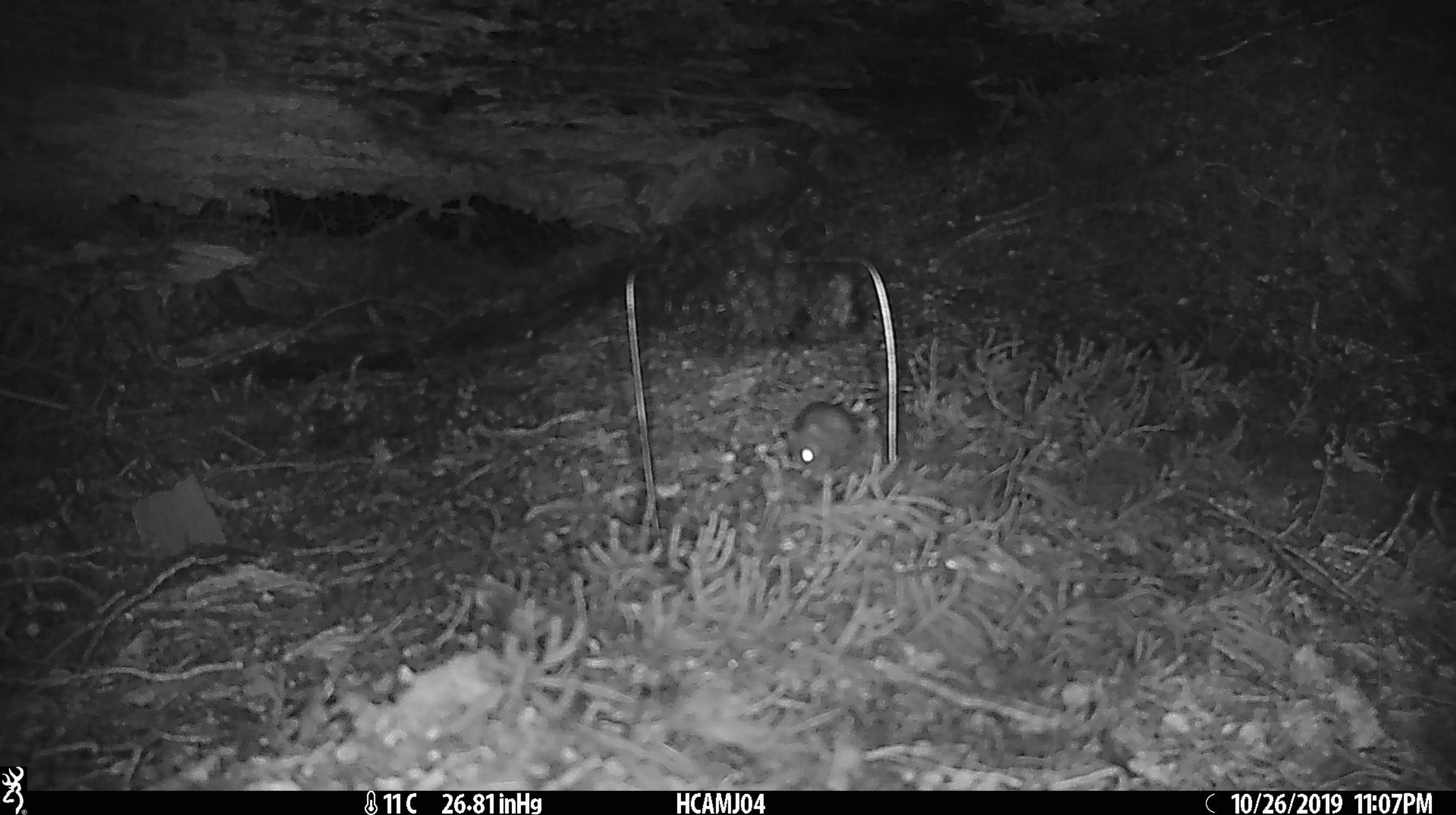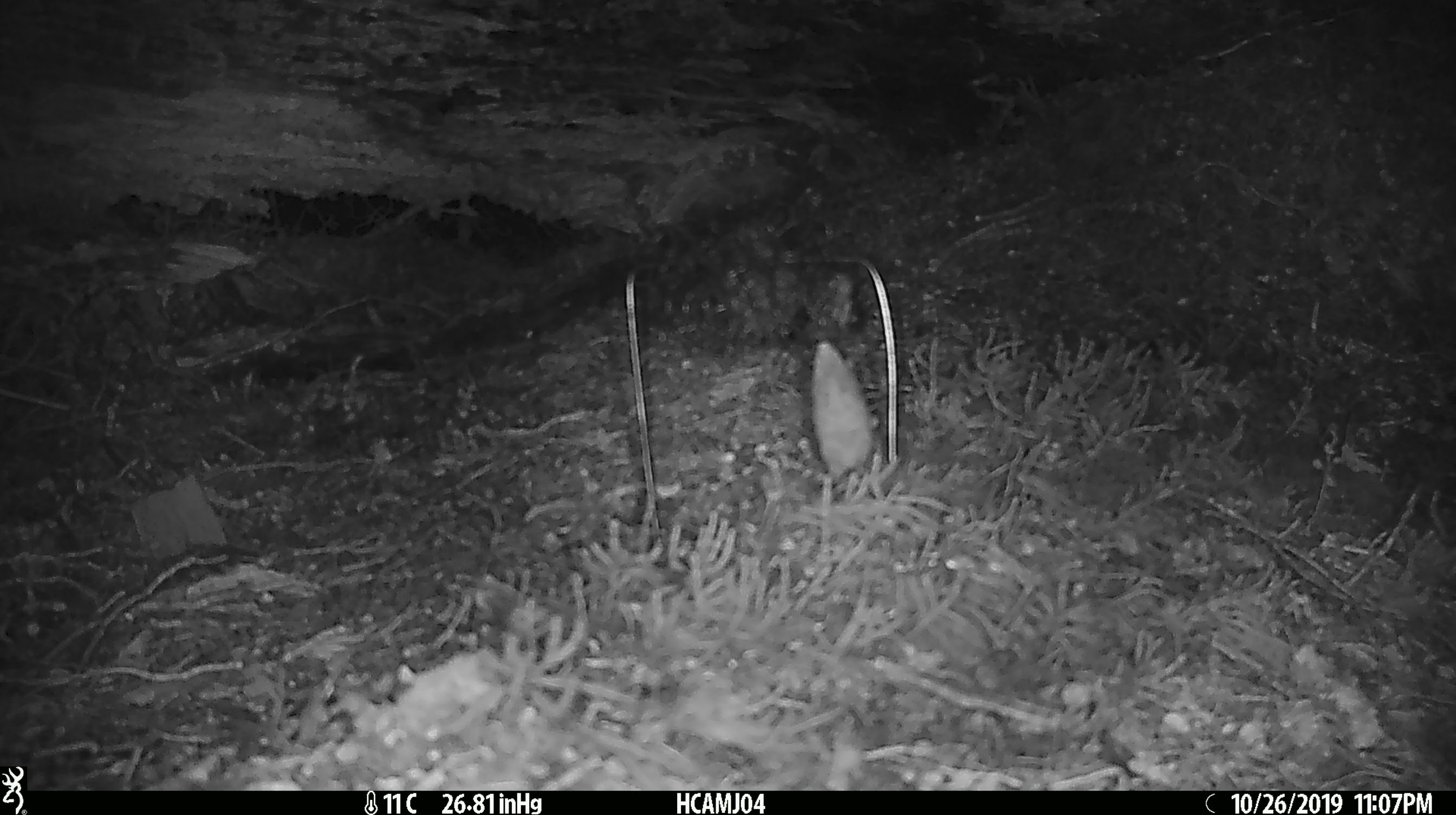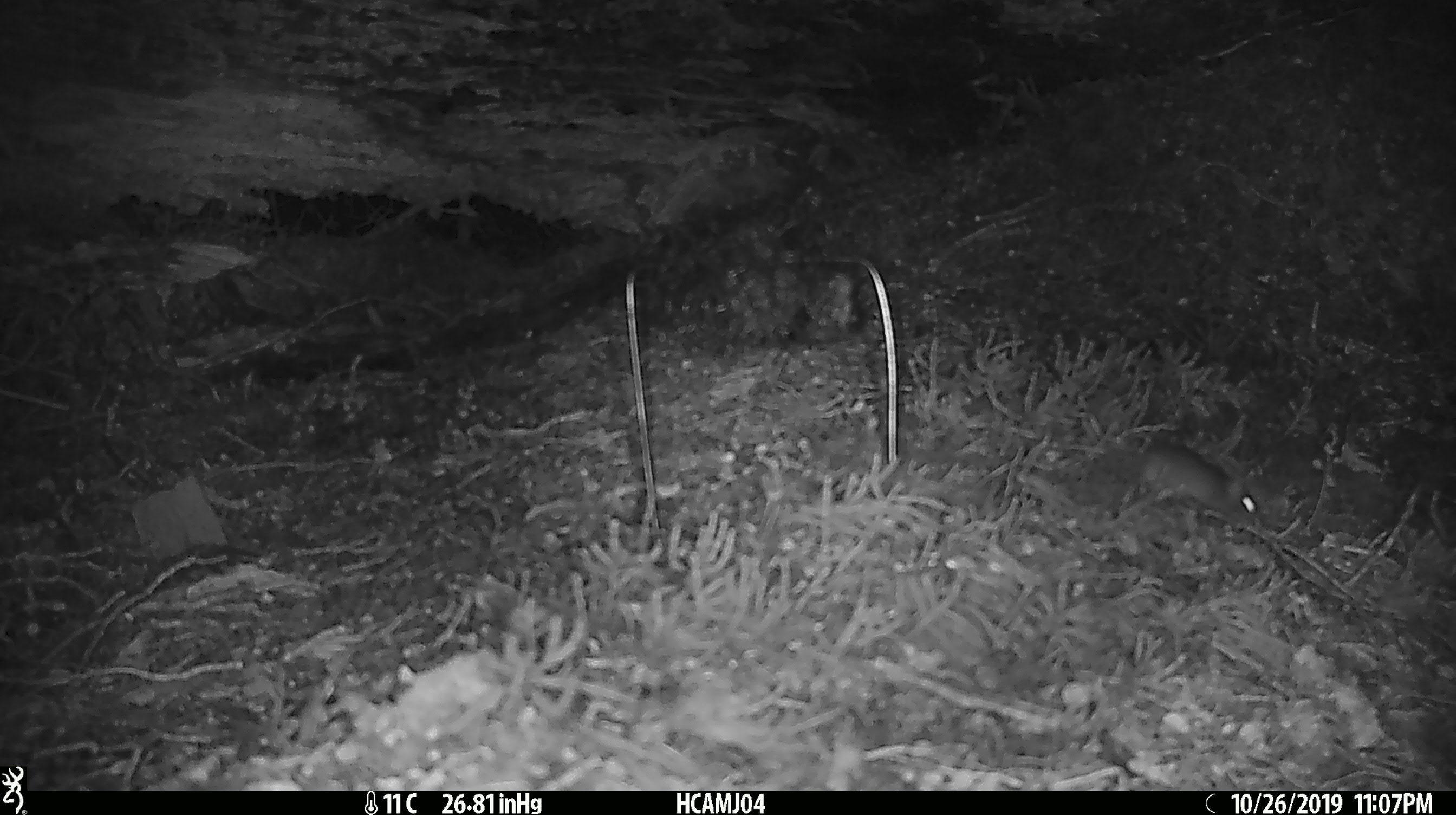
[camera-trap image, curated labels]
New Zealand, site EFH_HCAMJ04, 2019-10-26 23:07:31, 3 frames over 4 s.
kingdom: Animalia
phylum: Chordata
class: Mammalia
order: Rodentia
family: Muridae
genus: Mus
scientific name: Mus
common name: mouse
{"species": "mouse (Mus)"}